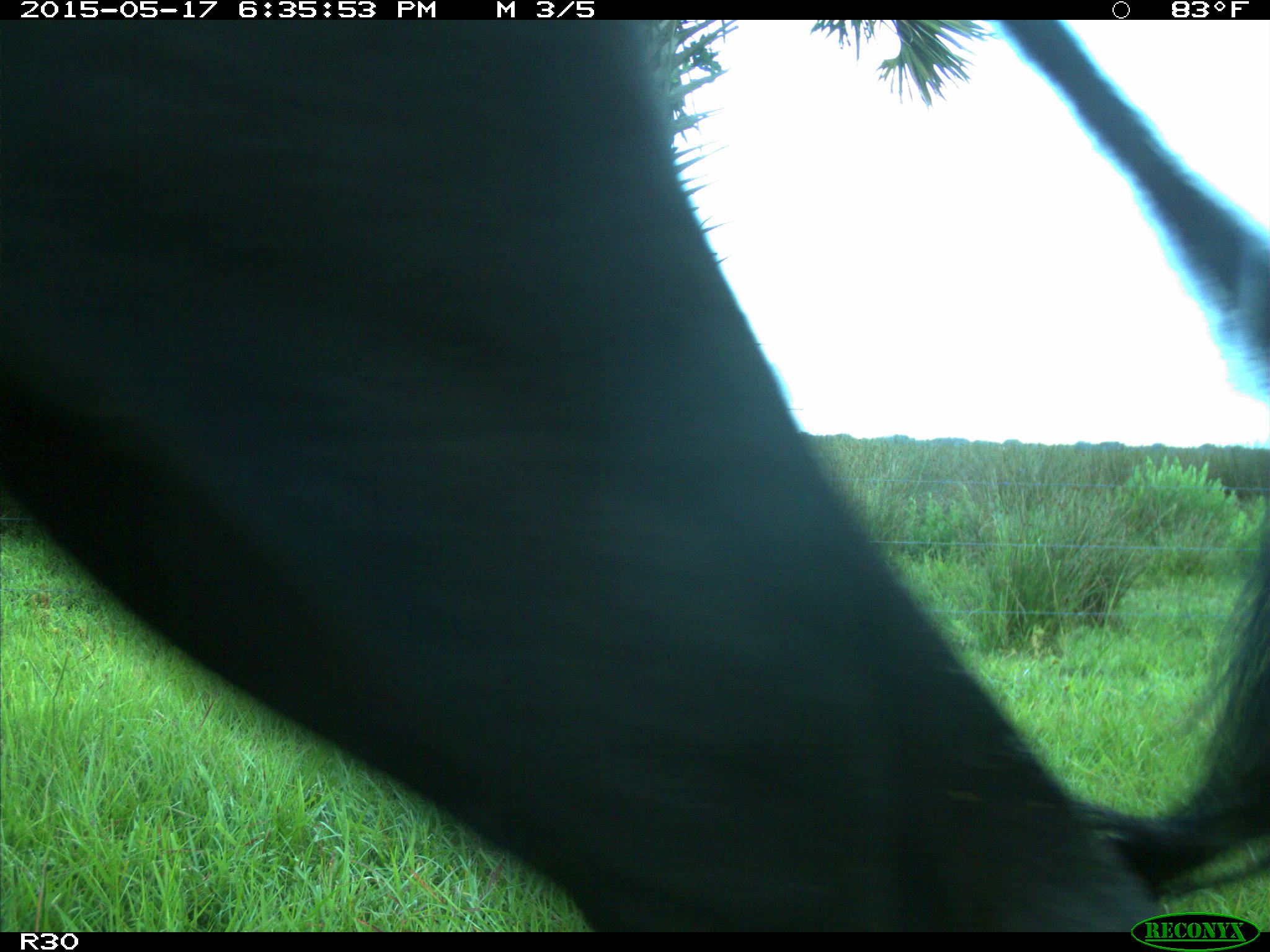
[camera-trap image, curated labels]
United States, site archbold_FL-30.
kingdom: Animalia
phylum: Chordata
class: Mammalia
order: Artiodactyla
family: Bovidae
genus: Bos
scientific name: Bos taurus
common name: domestic cow